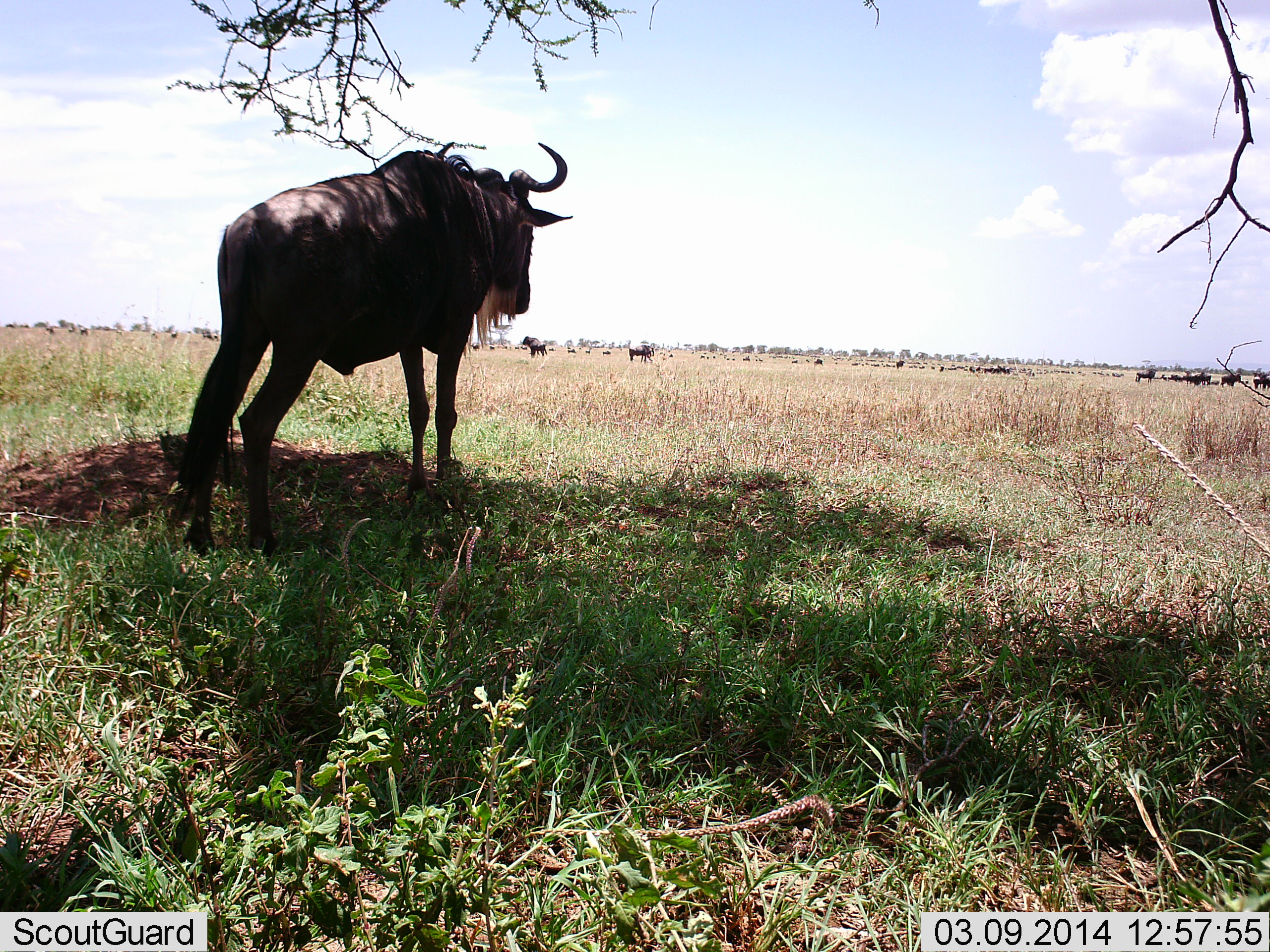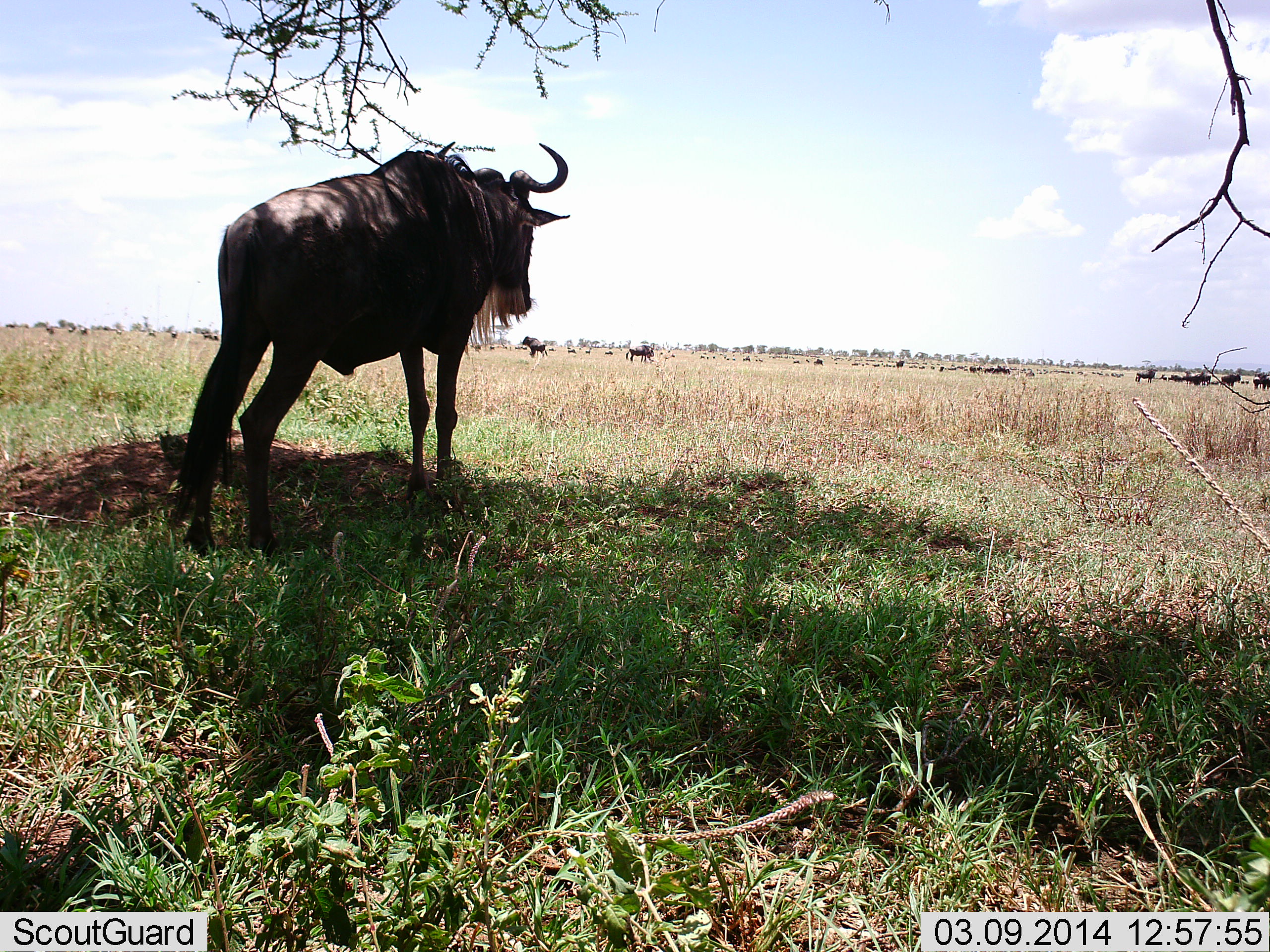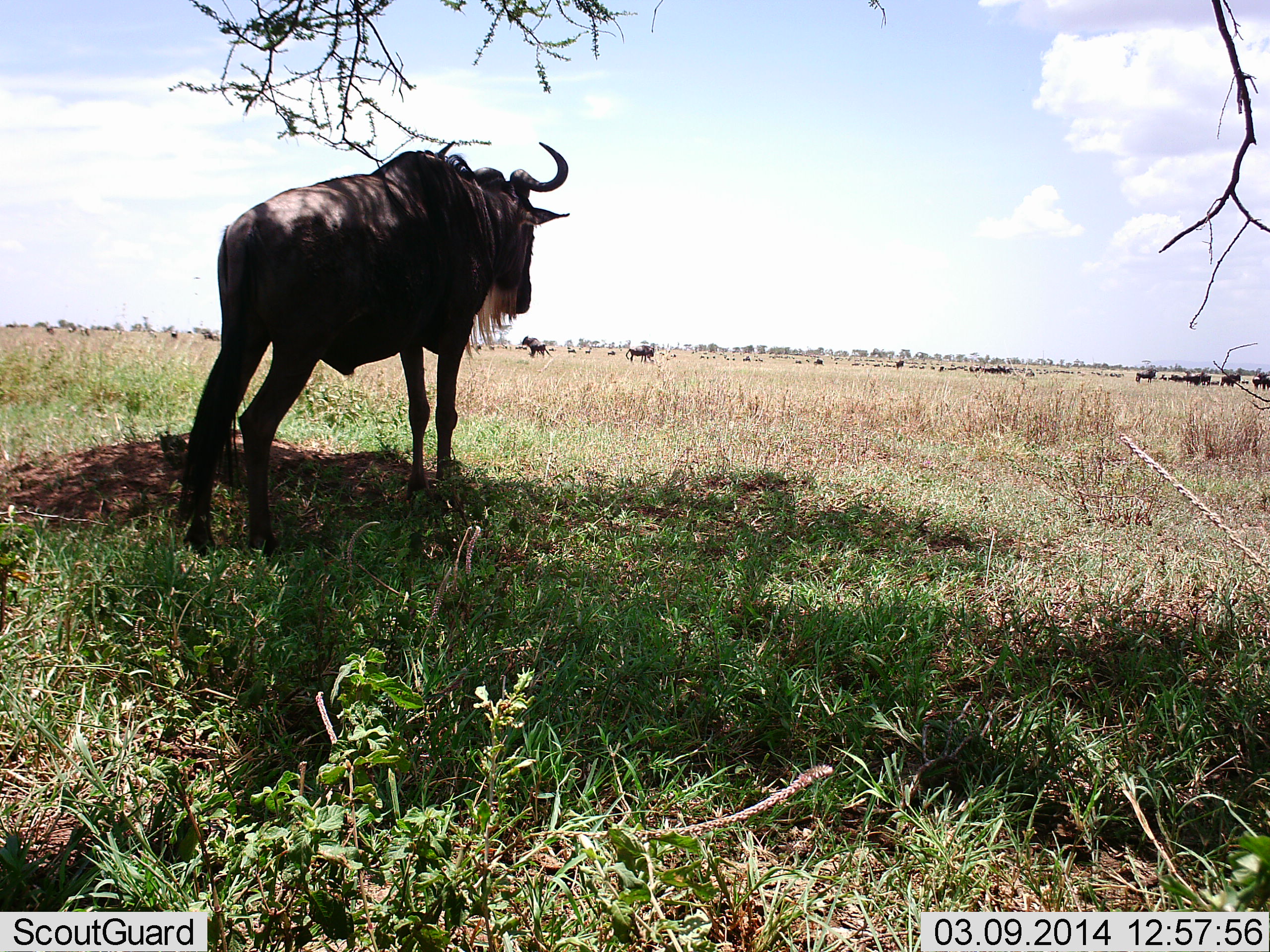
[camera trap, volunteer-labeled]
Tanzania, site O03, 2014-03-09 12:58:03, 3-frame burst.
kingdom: Animalia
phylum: Chordata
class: Mammalia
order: Artiodactyla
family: Bovidae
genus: Connochaetes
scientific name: Connochaetes taurinus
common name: blue wildebeest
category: wildebeest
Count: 11-50.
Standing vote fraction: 100%.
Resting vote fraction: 10%.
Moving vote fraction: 50%.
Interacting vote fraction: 0%.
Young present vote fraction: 0%.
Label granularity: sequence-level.